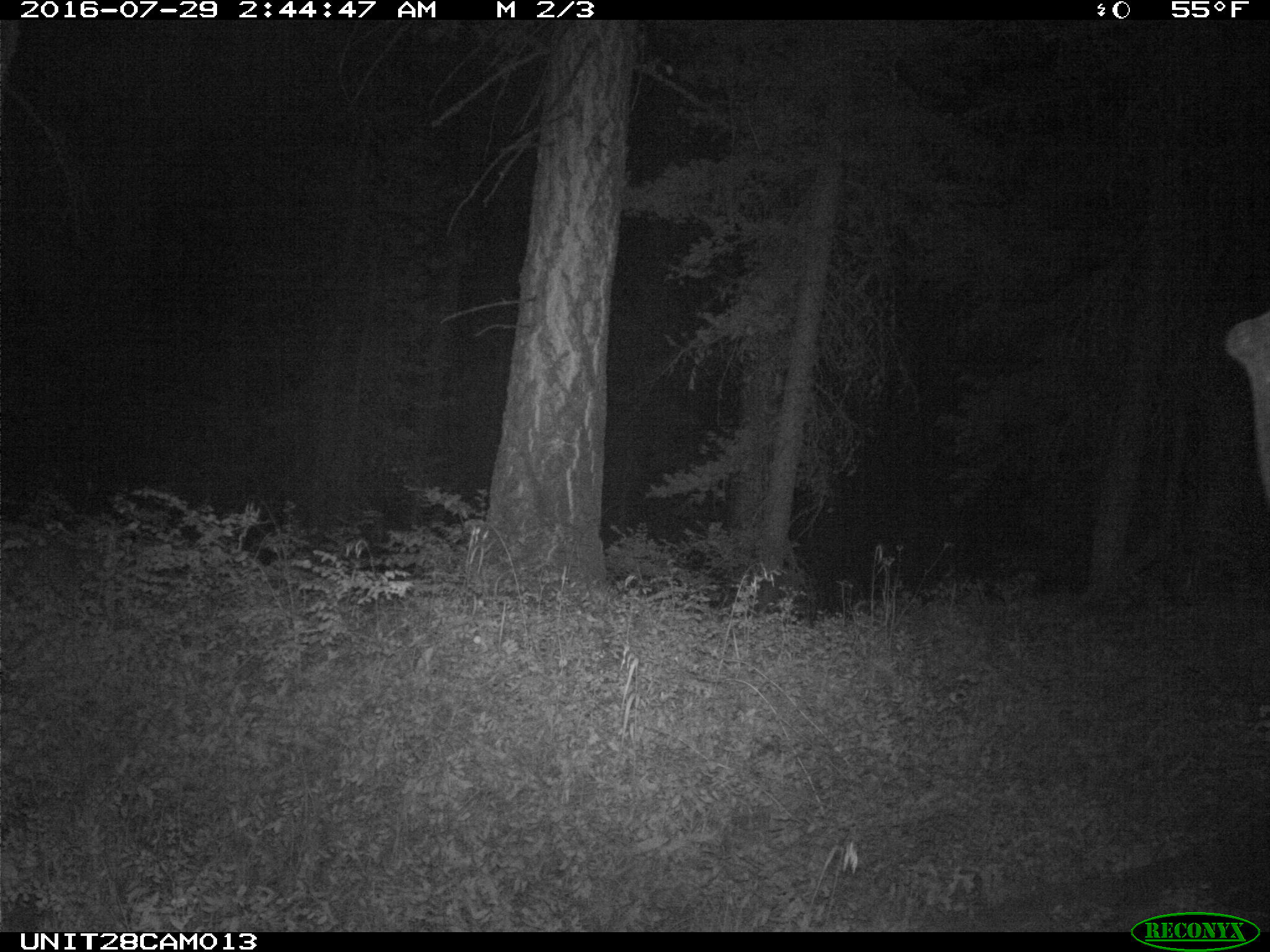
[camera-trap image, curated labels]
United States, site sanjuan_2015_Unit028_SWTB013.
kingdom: Animalia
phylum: Chordata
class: Mammalia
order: Artiodactyla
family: Cervidae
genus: Cervus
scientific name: Cervus elaphus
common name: red deer